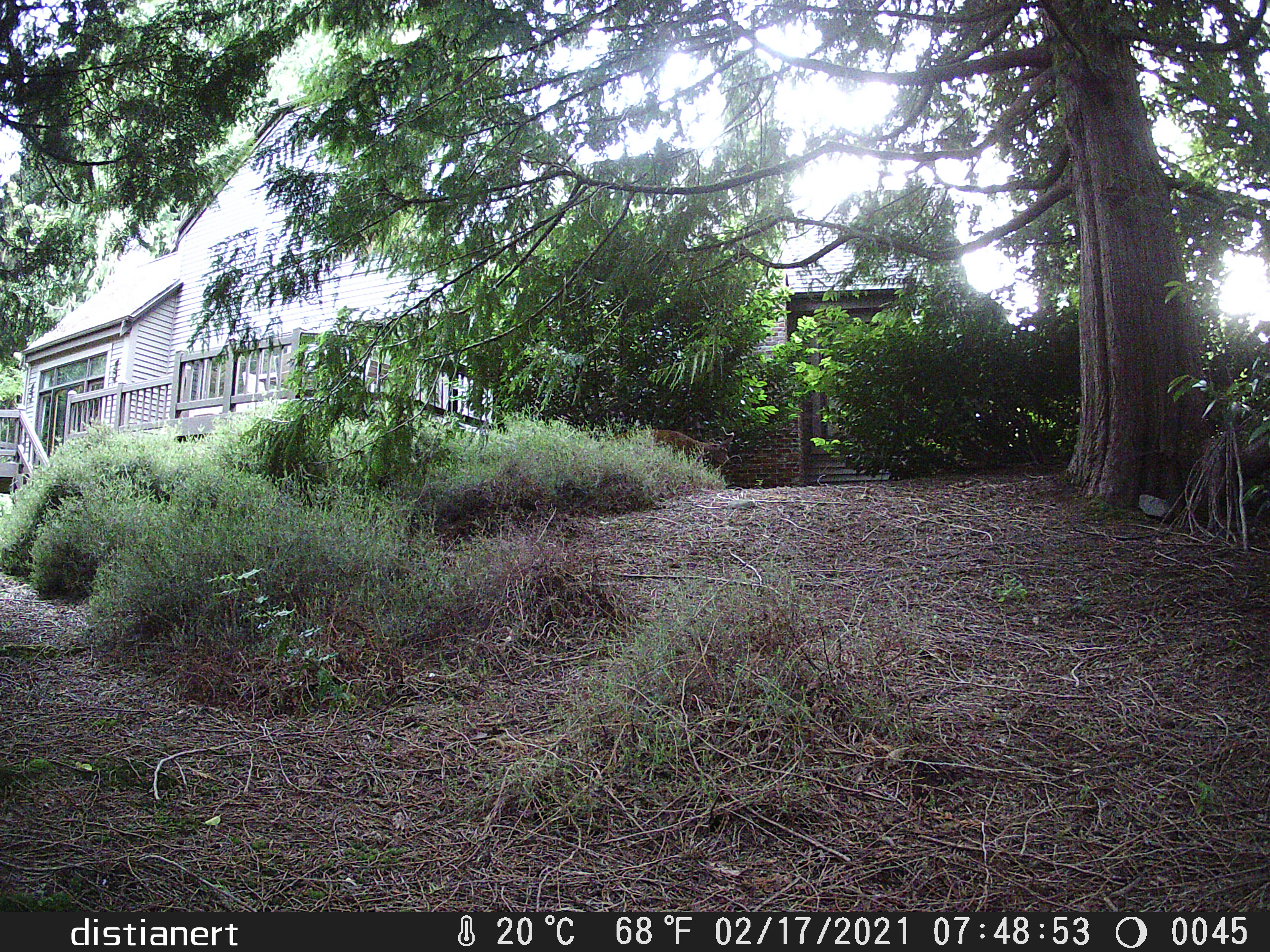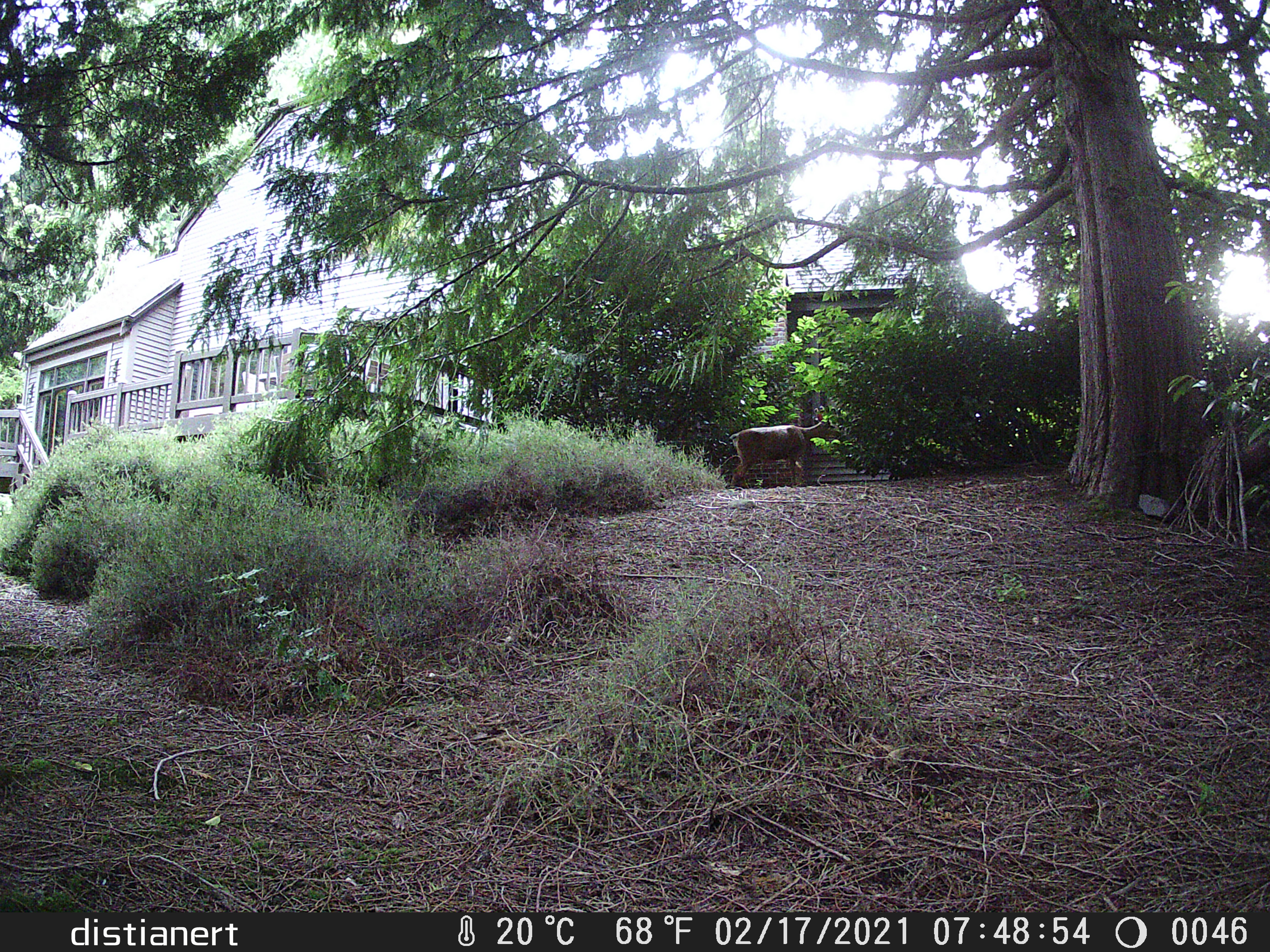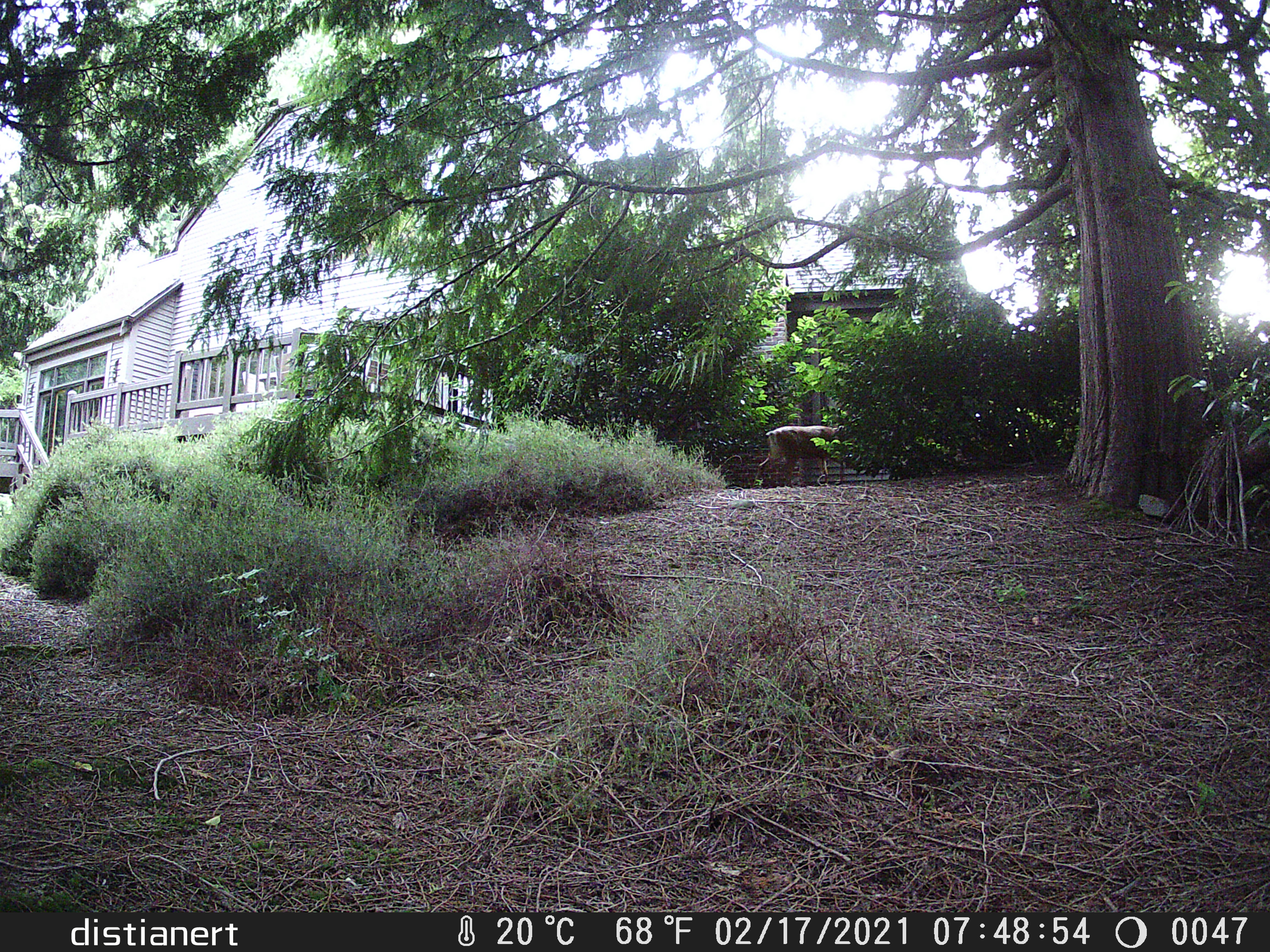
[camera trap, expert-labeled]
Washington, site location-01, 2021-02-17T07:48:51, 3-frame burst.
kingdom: Animalia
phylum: Chordata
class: Mammalia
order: Artiodactyla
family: Cervidae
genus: Odocoileus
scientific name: Odocoileus hemionus columbianus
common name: columbian blacktail deer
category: deer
Deer (columbian blacktail deer) (Odocoileus hemionus columbianus).